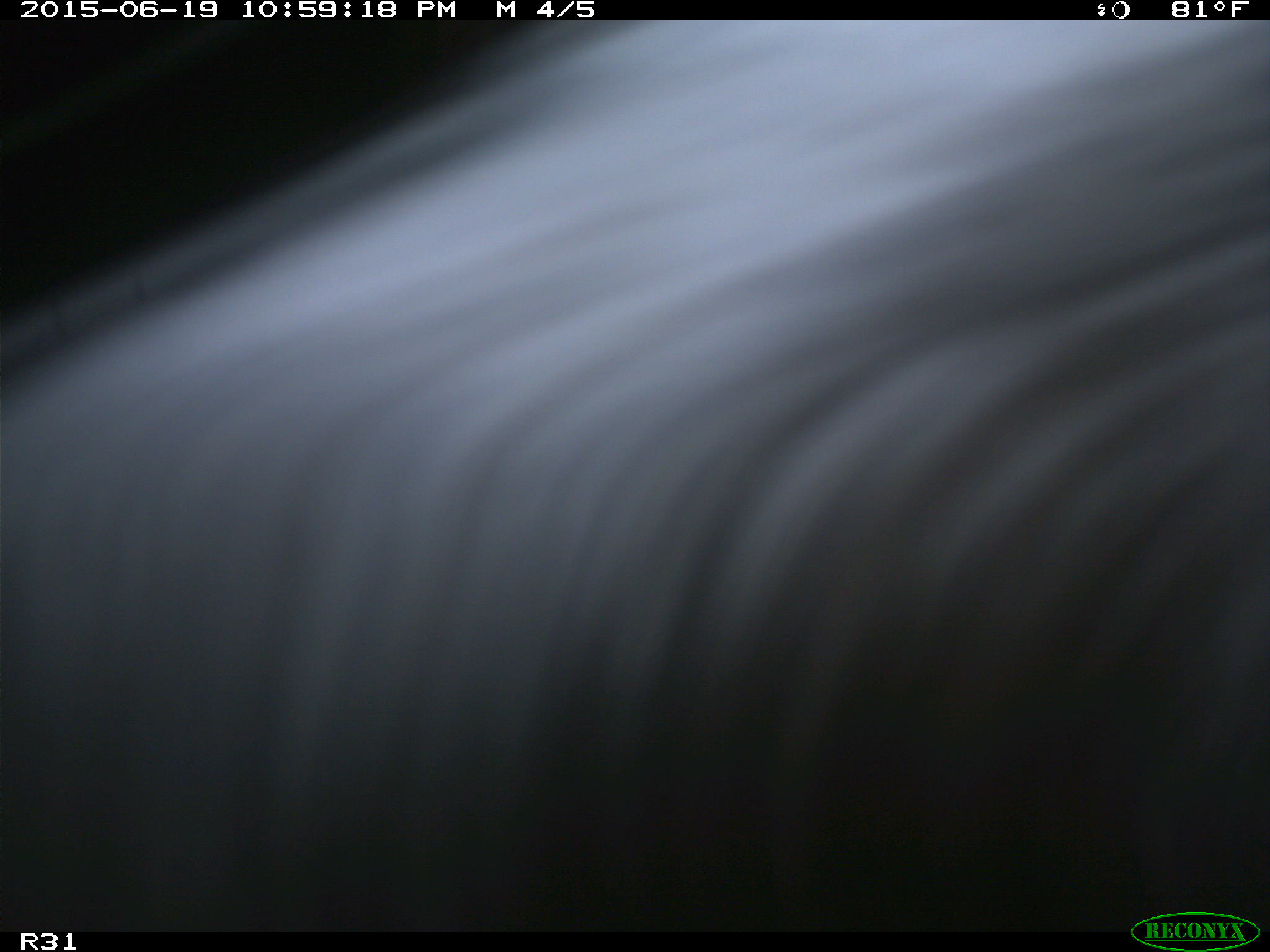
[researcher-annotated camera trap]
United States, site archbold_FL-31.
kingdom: Animalia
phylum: Chordata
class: Mammalia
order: Artiodactyla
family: Bovidae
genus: Bos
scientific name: Bos taurus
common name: domestic cow